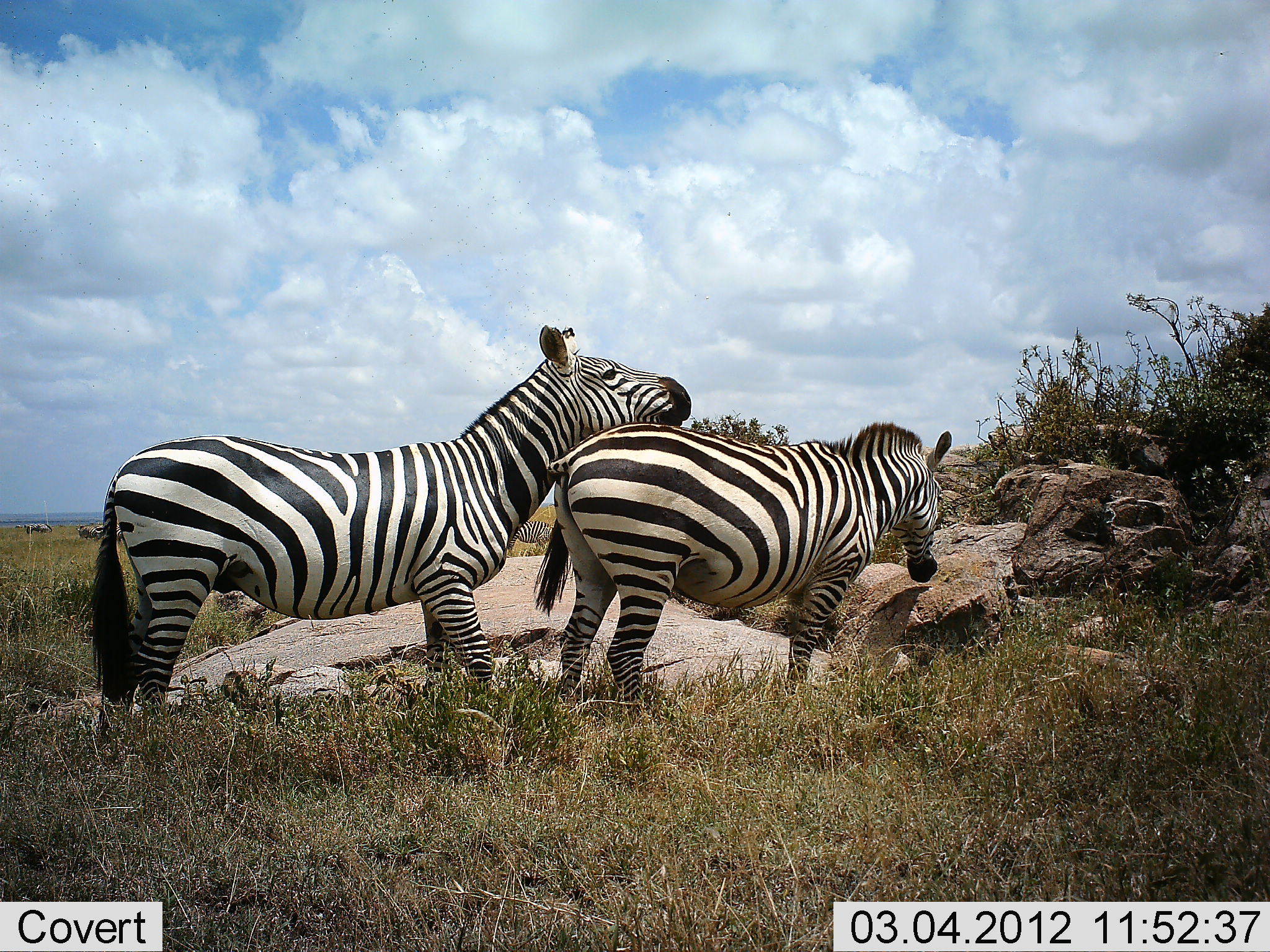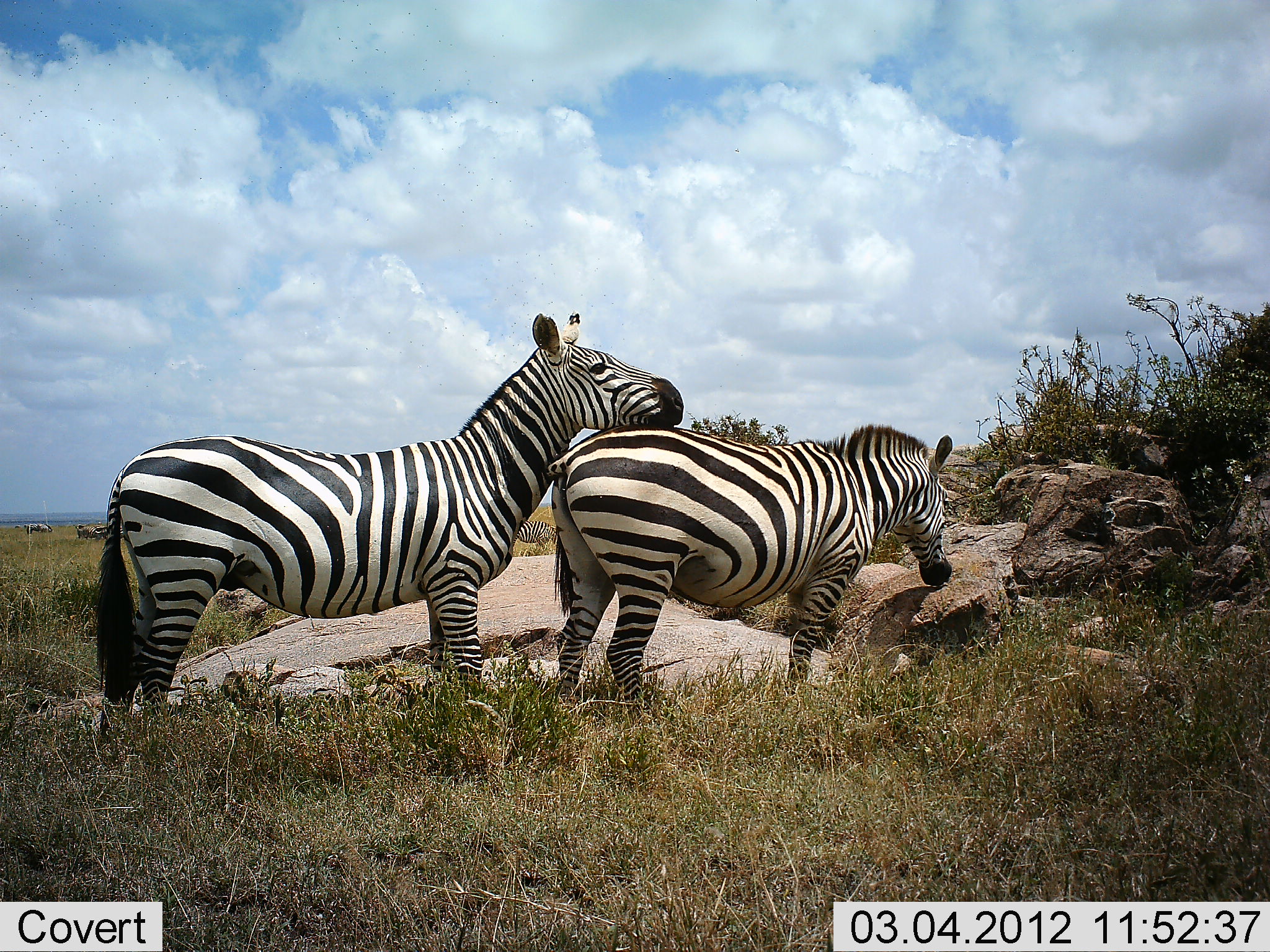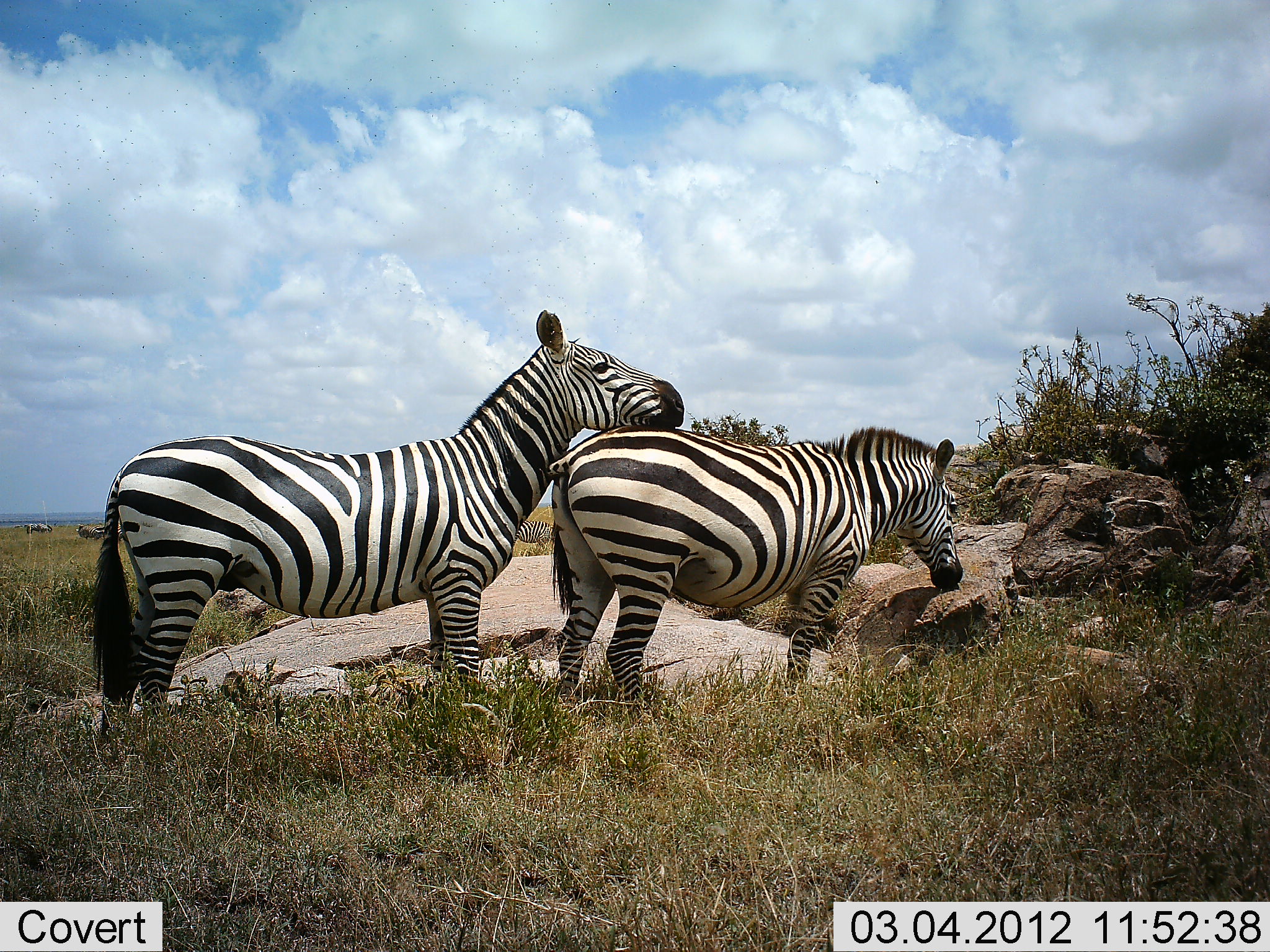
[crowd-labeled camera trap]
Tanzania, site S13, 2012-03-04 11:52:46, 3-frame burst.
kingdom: Animalia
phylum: Chordata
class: Mammalia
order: Perissodactyla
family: Equidae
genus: Equus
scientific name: Equus quagga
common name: plains zebra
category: zebra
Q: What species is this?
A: Zebra (plains zebra) (Equus quagga).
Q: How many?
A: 2.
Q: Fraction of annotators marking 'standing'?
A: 88%.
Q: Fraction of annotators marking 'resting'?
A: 6%.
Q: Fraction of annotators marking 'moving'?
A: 0%.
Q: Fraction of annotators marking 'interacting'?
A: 62%.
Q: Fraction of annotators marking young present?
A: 0%.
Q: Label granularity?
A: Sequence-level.